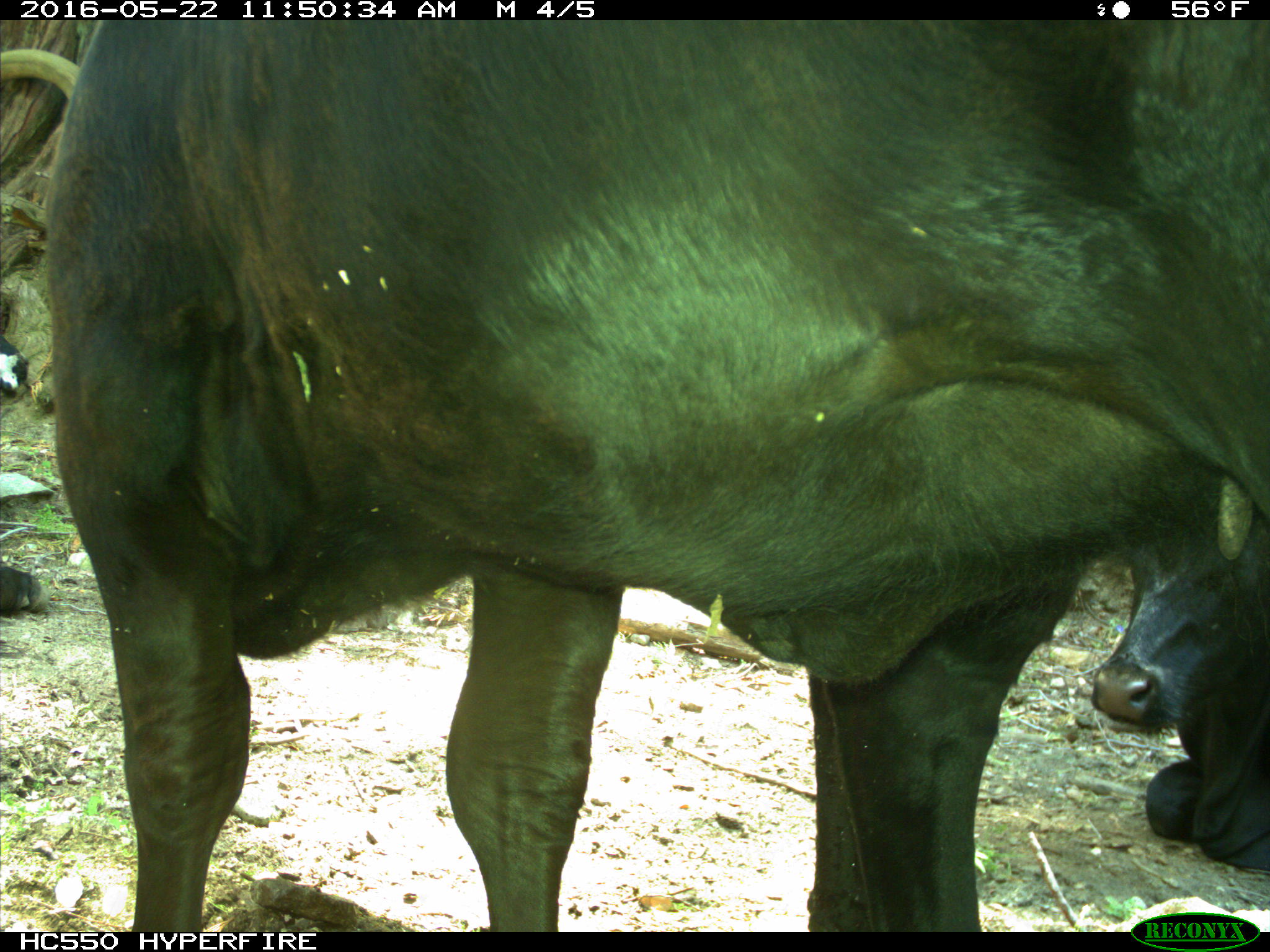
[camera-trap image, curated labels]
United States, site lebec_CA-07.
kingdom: Animalia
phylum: Chordata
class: Mammalia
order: Artiodactyla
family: Bovidae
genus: Bos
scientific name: Bos taurus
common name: domestic cow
Bos taurus (domestic cow).